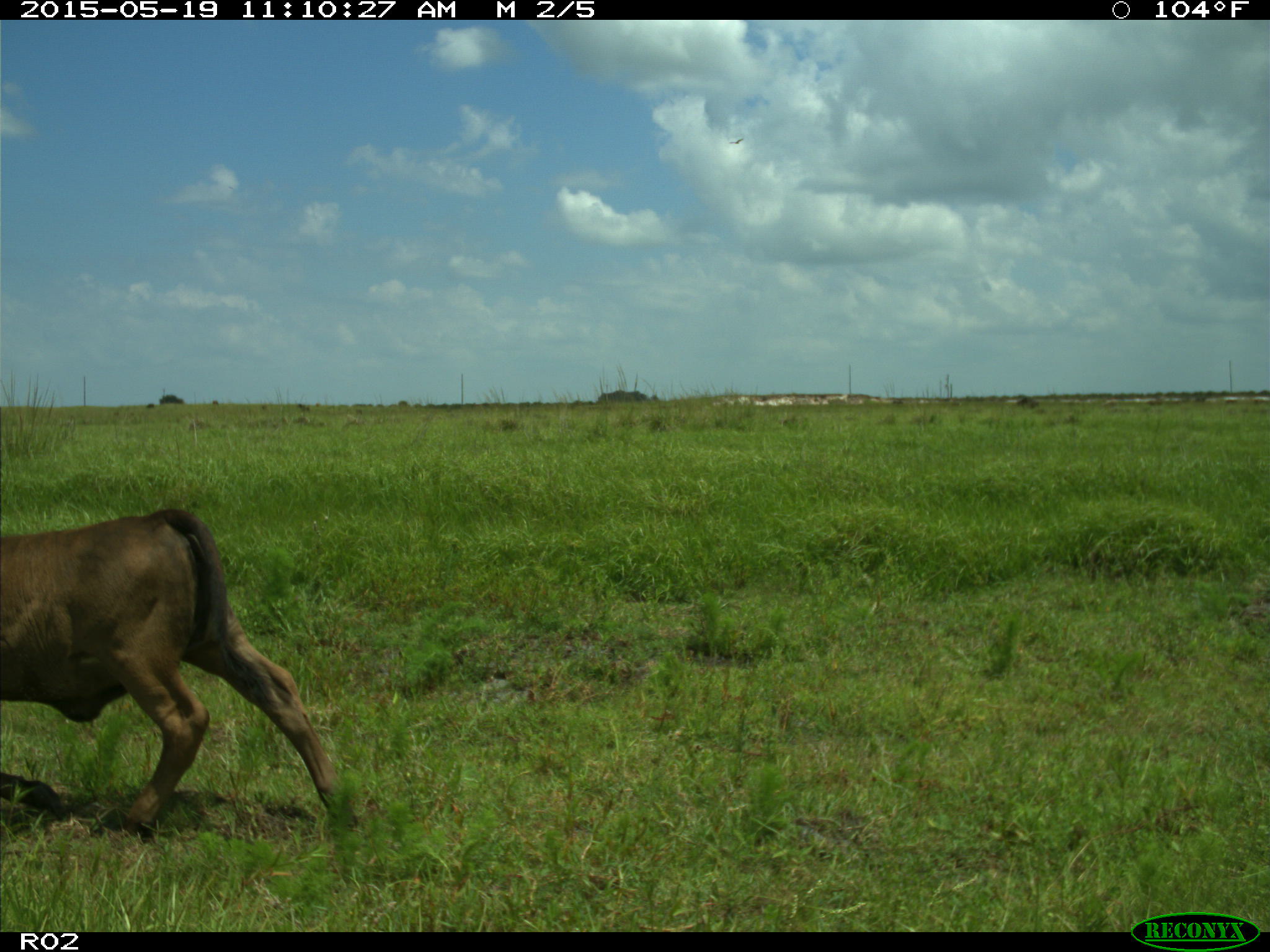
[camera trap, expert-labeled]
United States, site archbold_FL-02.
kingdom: Animalia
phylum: Chordata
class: Mammalia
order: Artiodactyla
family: Bovidae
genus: Bos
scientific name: Bos taurus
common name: domestic cow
Bos taurus (domestic cow).